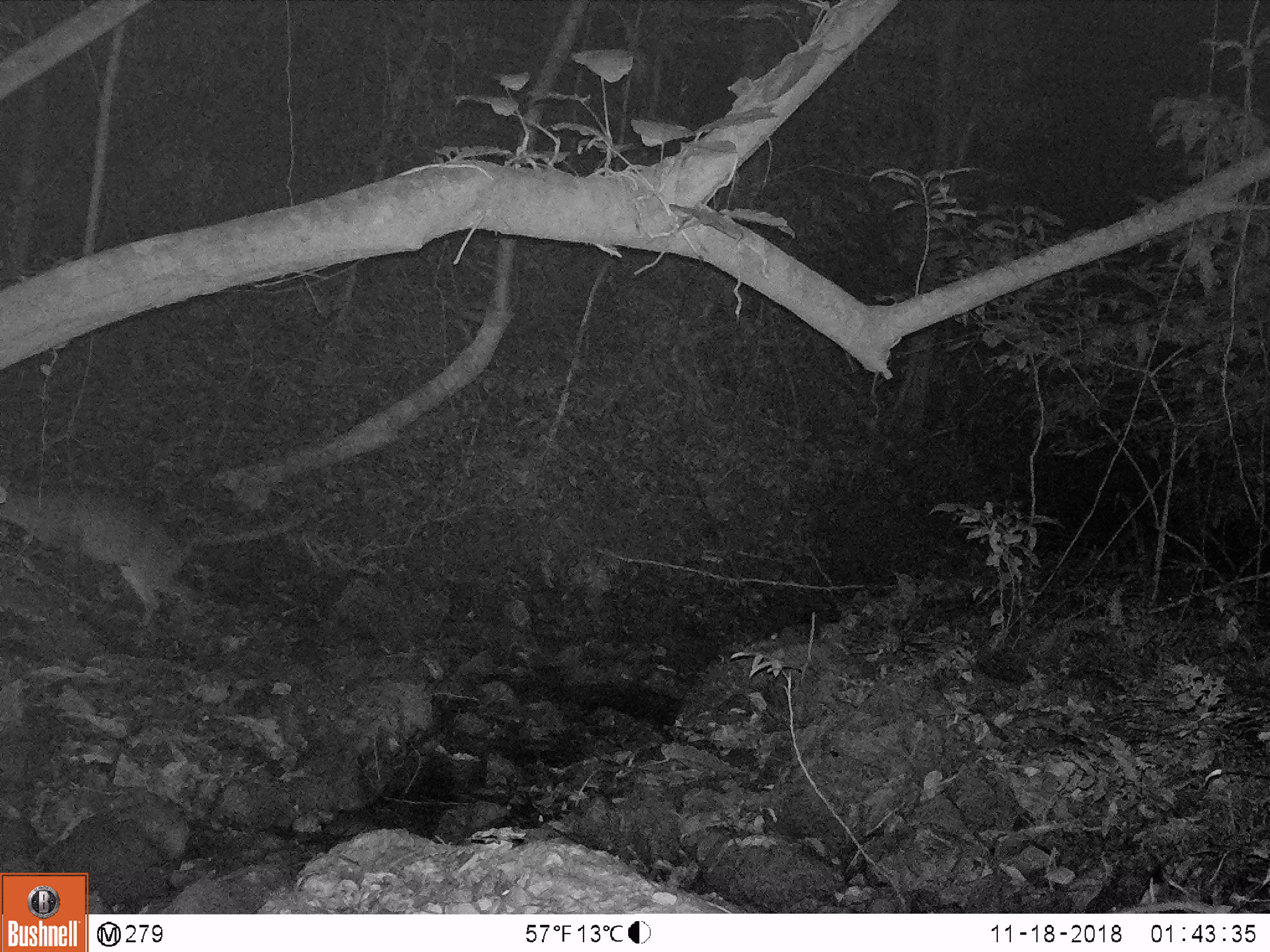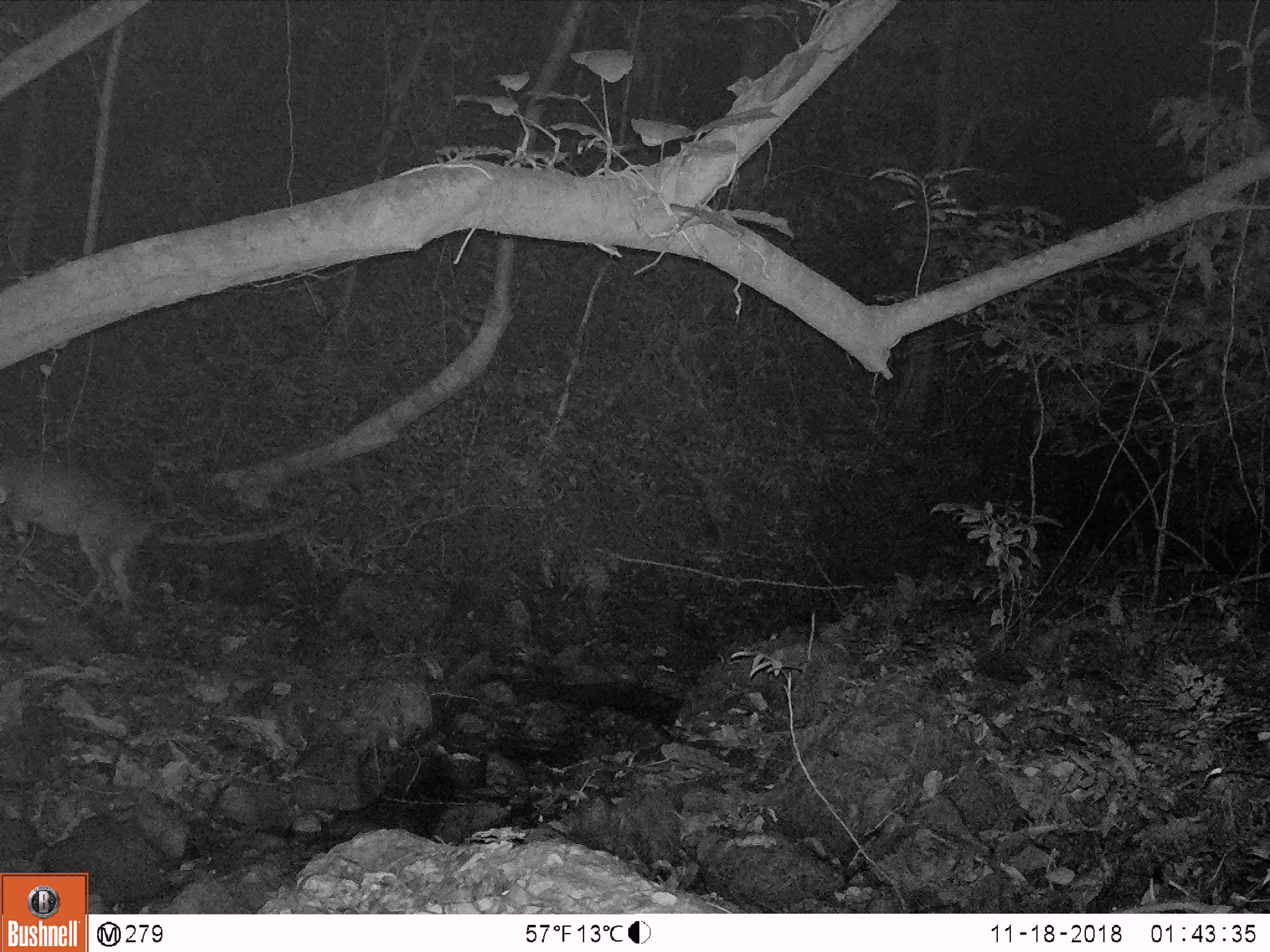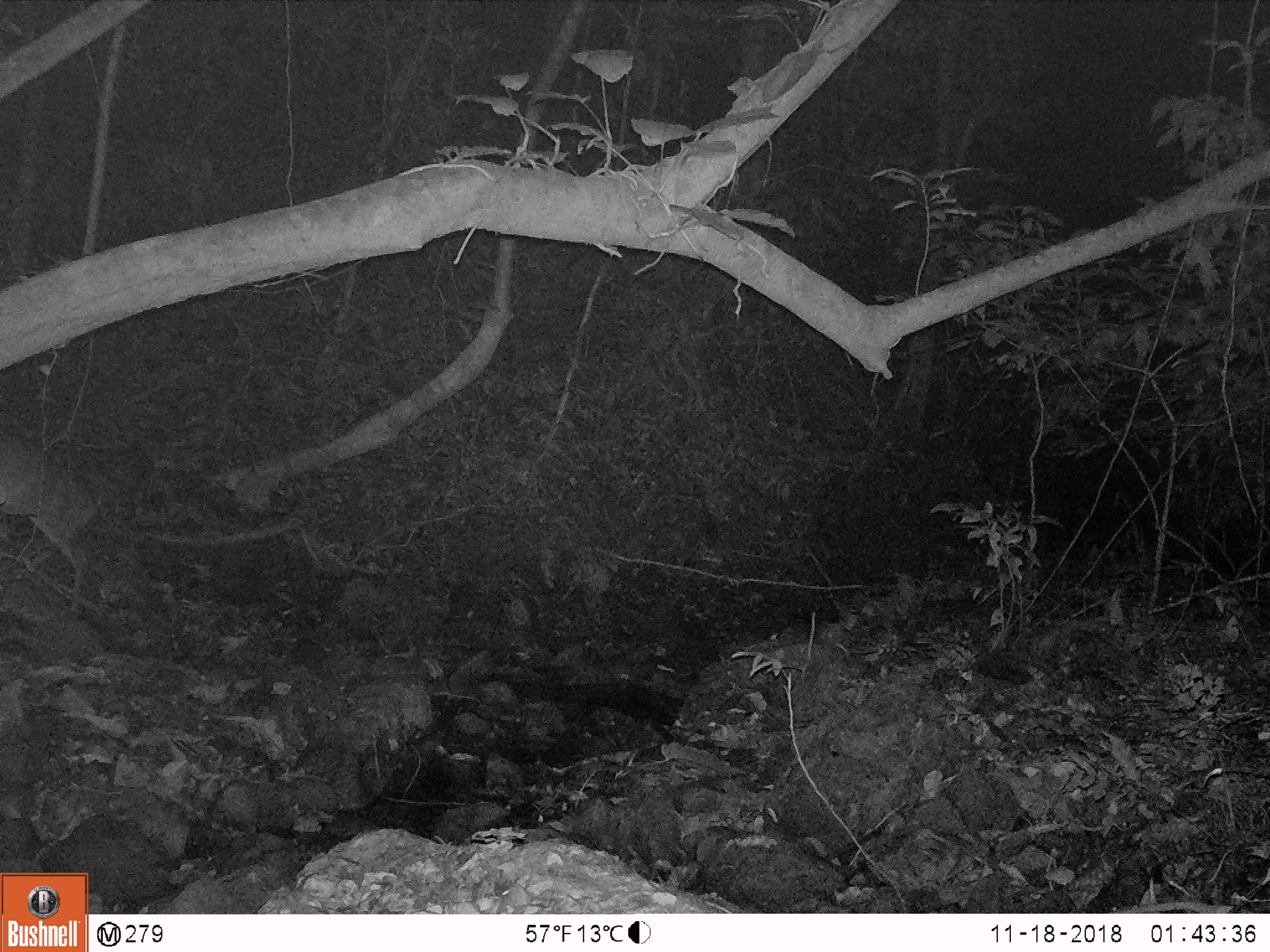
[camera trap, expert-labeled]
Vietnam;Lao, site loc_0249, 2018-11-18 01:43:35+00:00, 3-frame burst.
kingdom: Animalia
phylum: Chordata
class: Mammalia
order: Artiodactyla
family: Cervidae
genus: Muntiacus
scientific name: Muntiacus vuquangensis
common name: large-antlered muntjac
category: large antlered muntjac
Large antlered muntjac (large-antlered muntjac) (Muntiacus vuquangensis). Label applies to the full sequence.